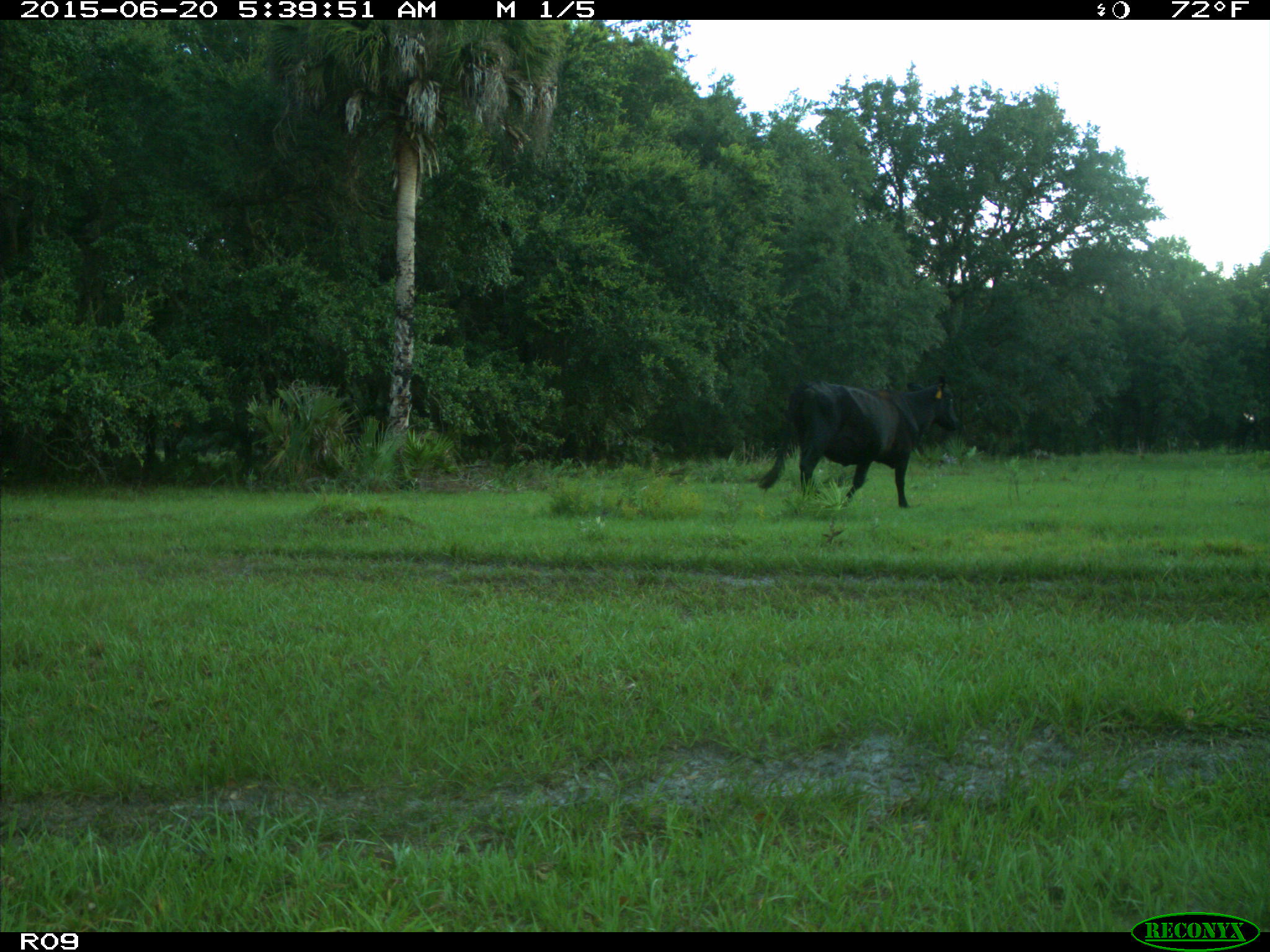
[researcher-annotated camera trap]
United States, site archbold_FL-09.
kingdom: Animalia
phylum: Chordata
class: Mammalia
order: Artiodactyla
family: Bovidae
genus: Bos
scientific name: Bos taurus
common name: domestic cow